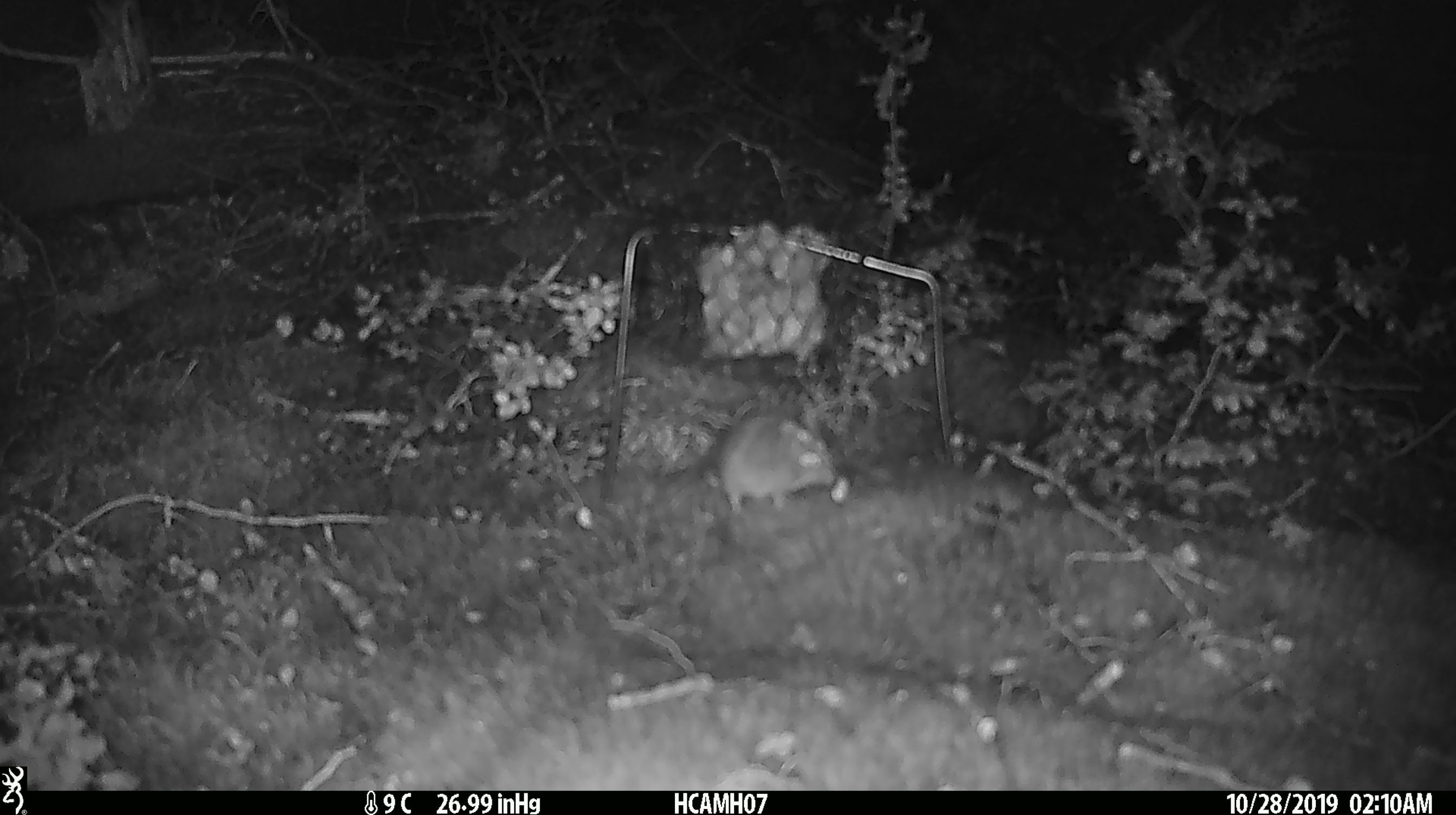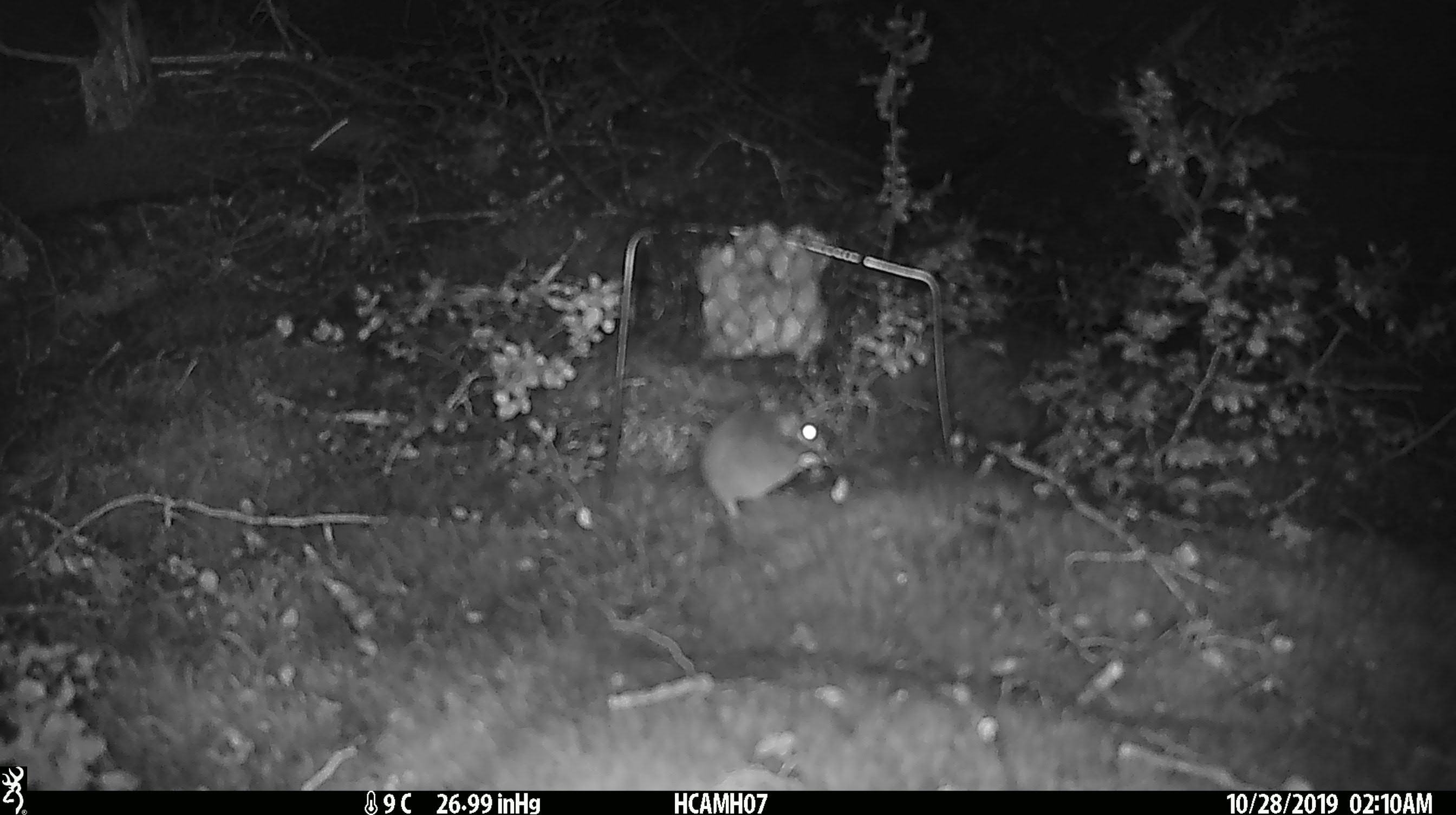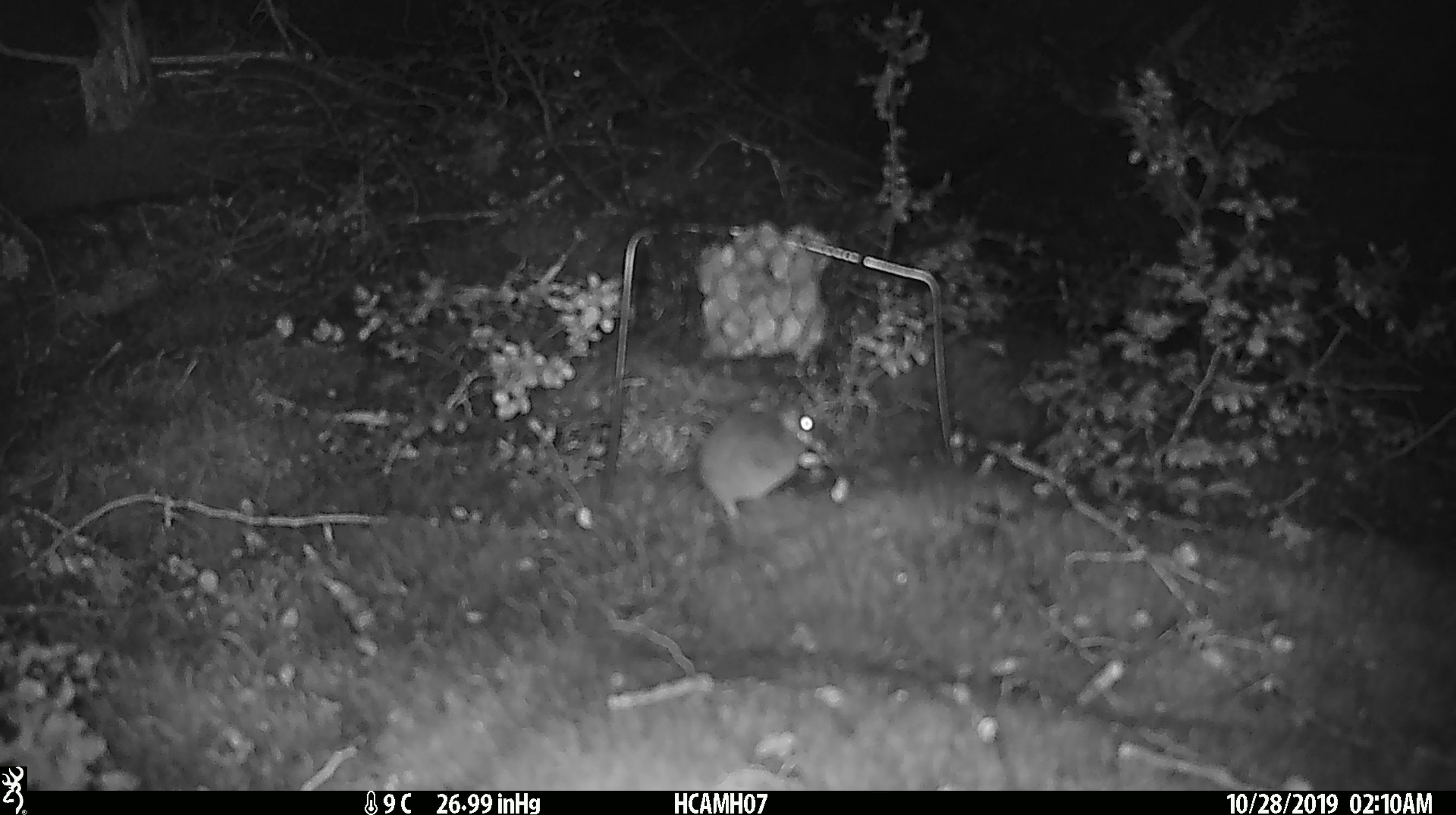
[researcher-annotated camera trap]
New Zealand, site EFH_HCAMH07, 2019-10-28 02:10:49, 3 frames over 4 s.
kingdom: Animalia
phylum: Chordata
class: Mammalia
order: Rodentia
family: Muridae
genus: Mus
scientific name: Mus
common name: mouse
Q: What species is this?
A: Mouse (Mus).